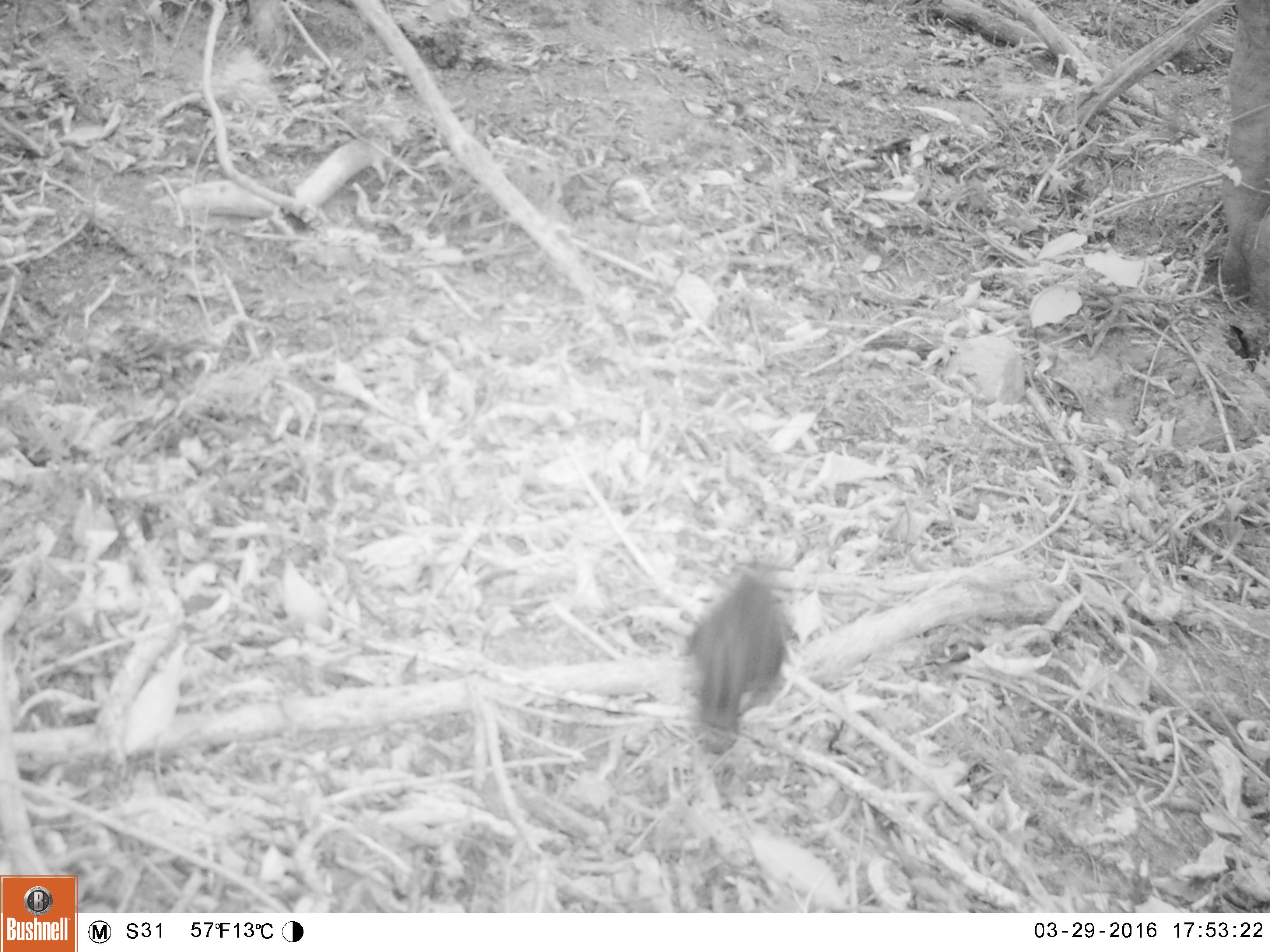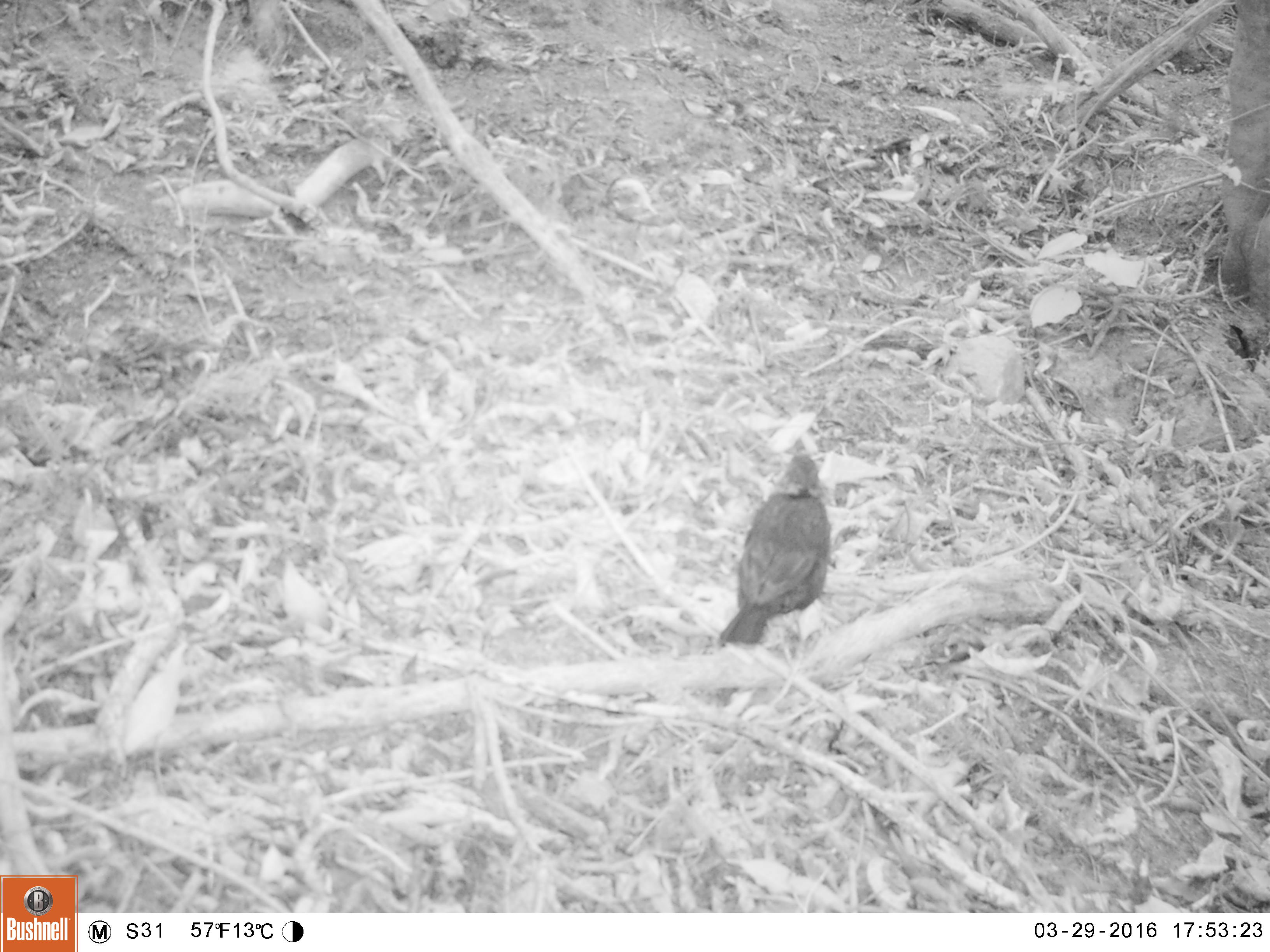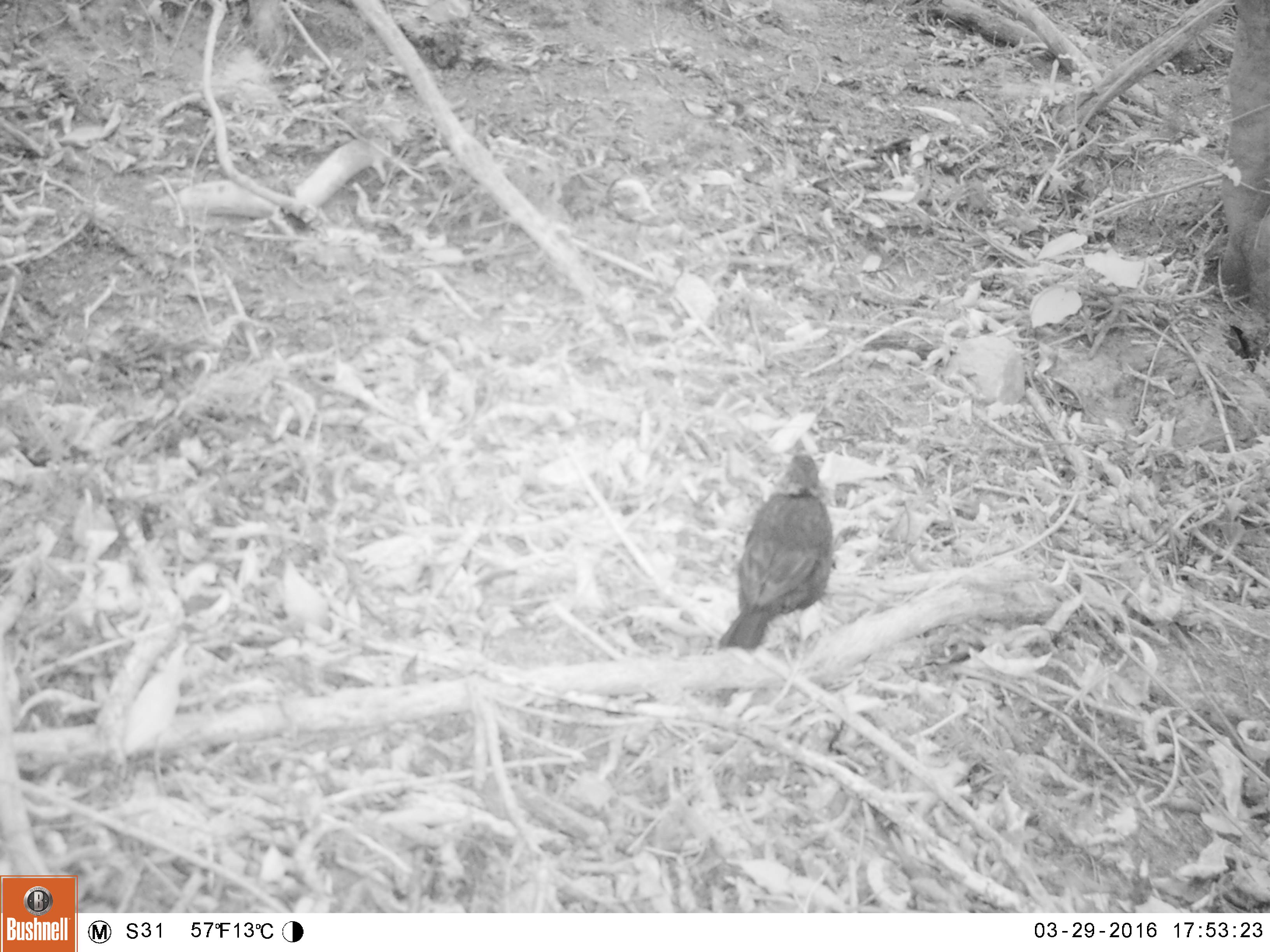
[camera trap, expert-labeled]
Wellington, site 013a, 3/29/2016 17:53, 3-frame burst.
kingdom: Animalia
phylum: Chordata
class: Aves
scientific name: Aves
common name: bird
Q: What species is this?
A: Bird (Aves).